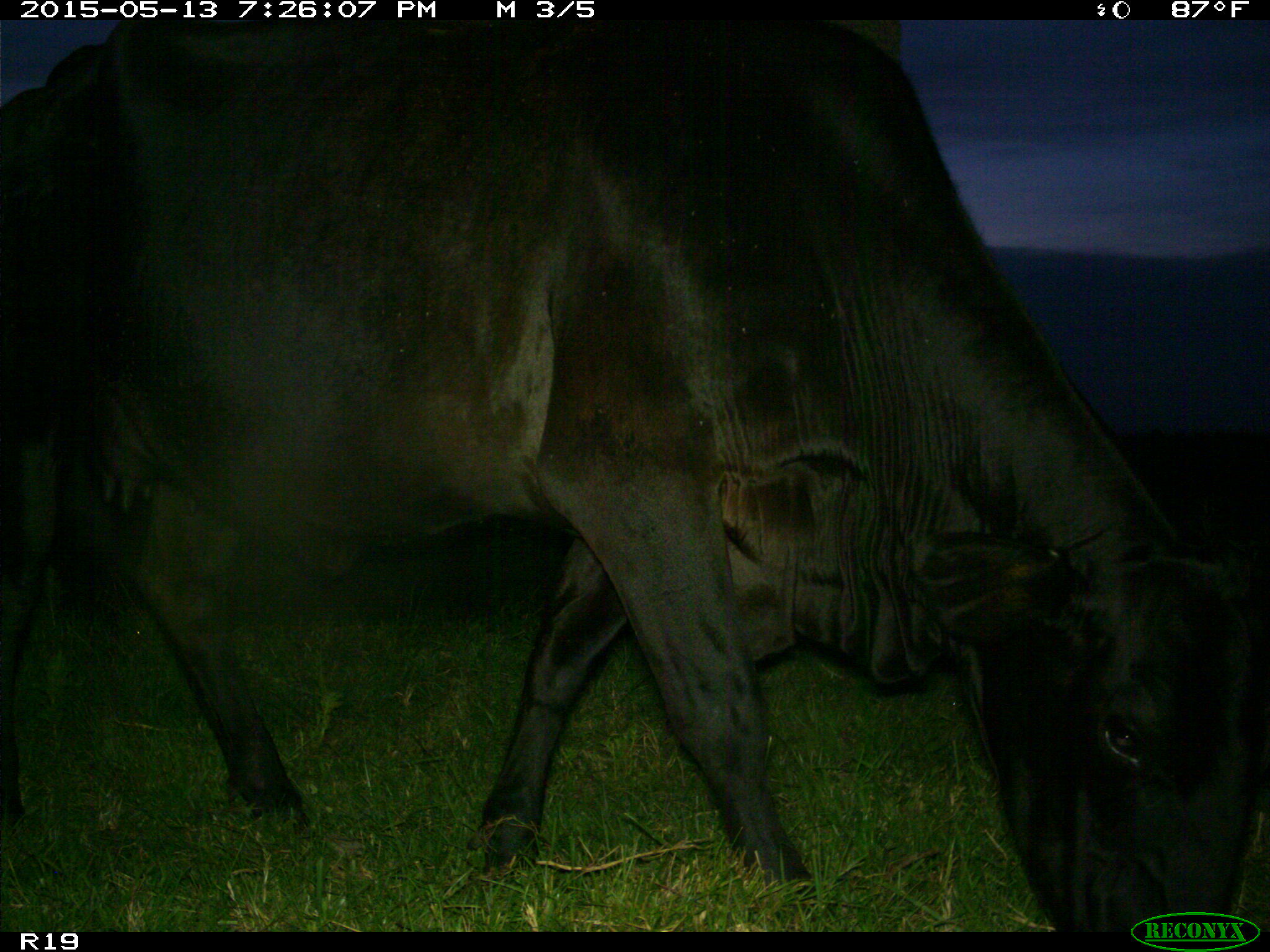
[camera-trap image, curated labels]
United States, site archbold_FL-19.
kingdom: Animalia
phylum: Chordata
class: Mammalia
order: Artiodactyla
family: Bovidae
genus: Bos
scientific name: Bos taurus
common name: domestic cow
Bos taurus (domestic cow).